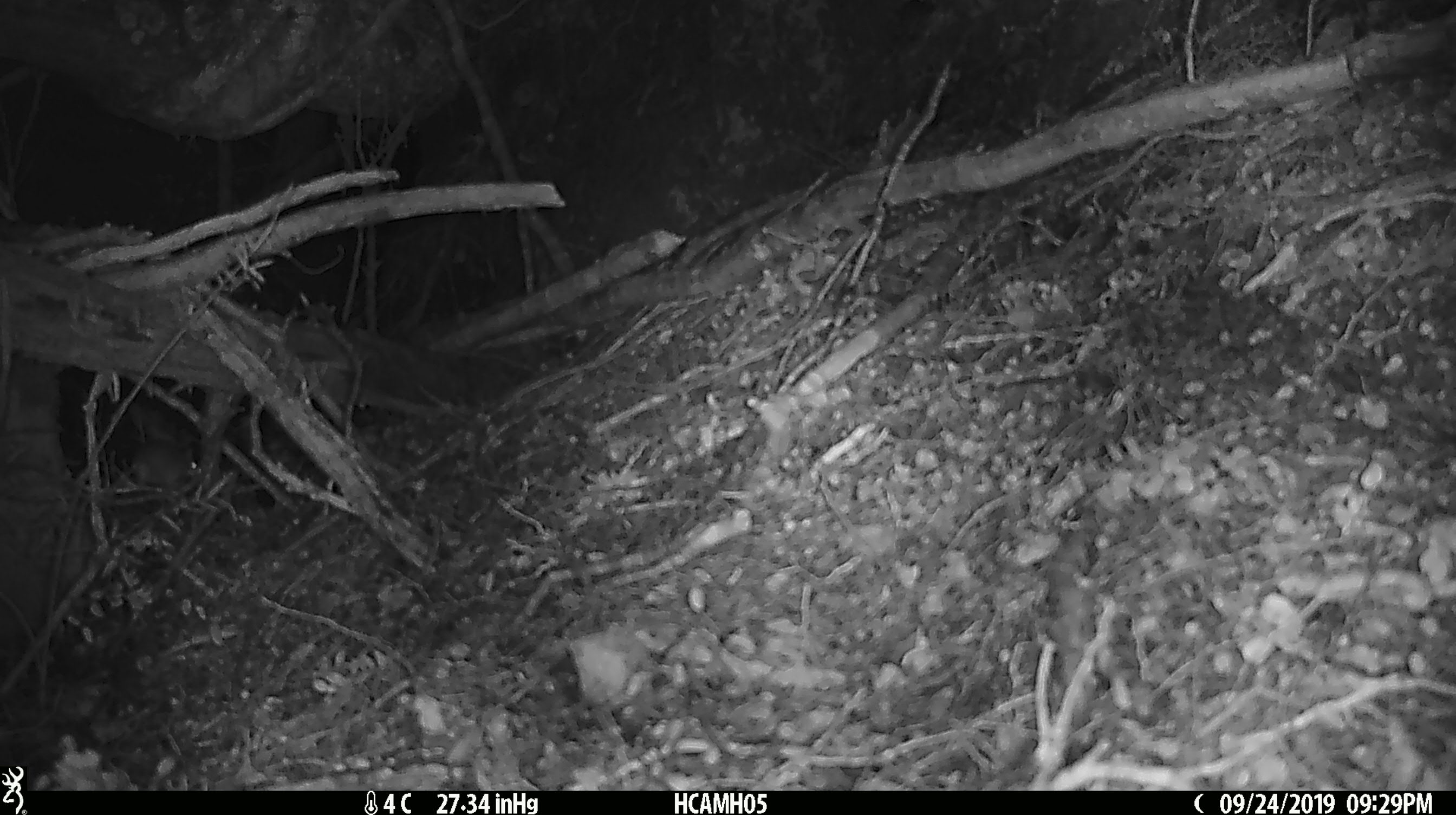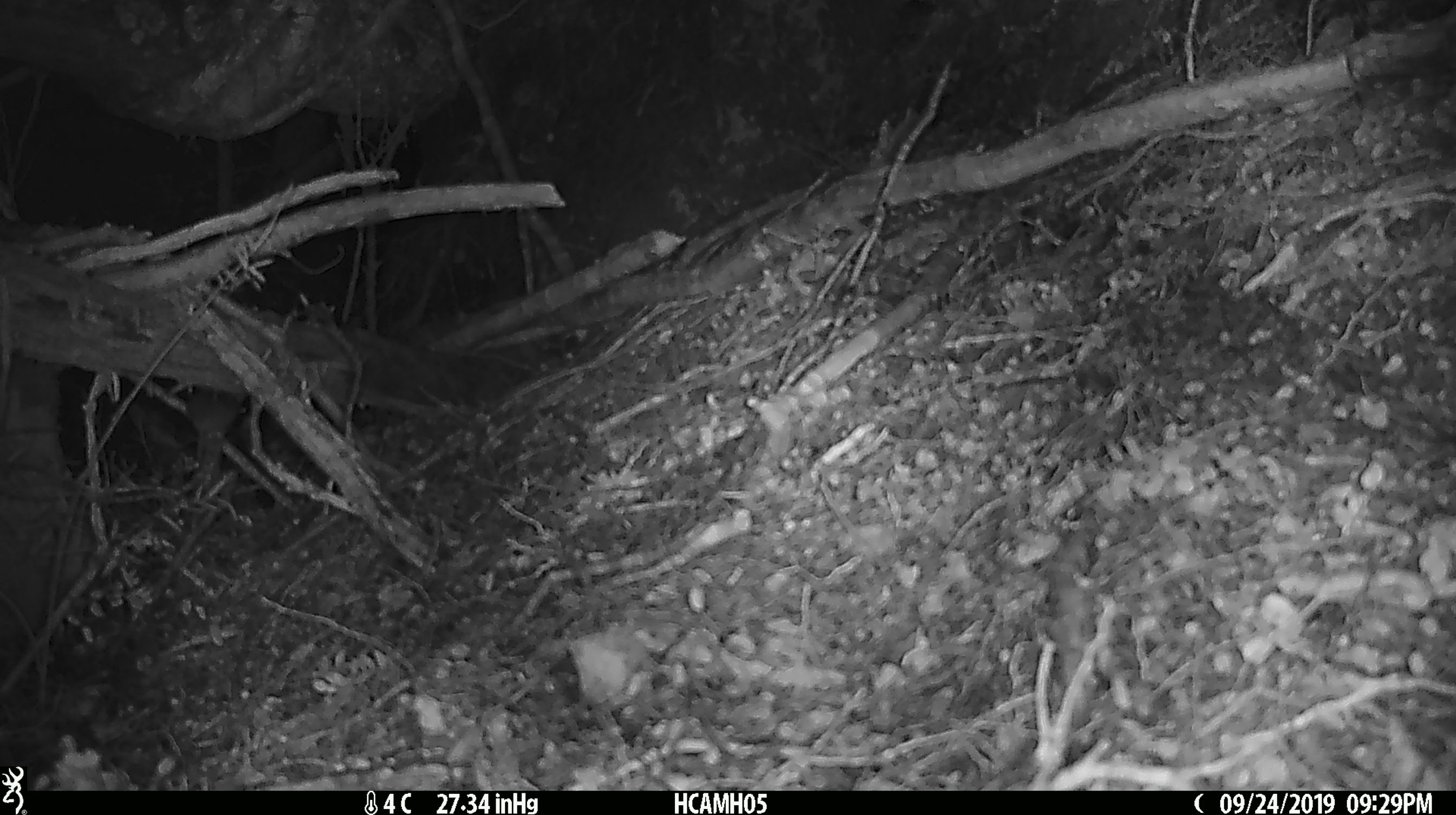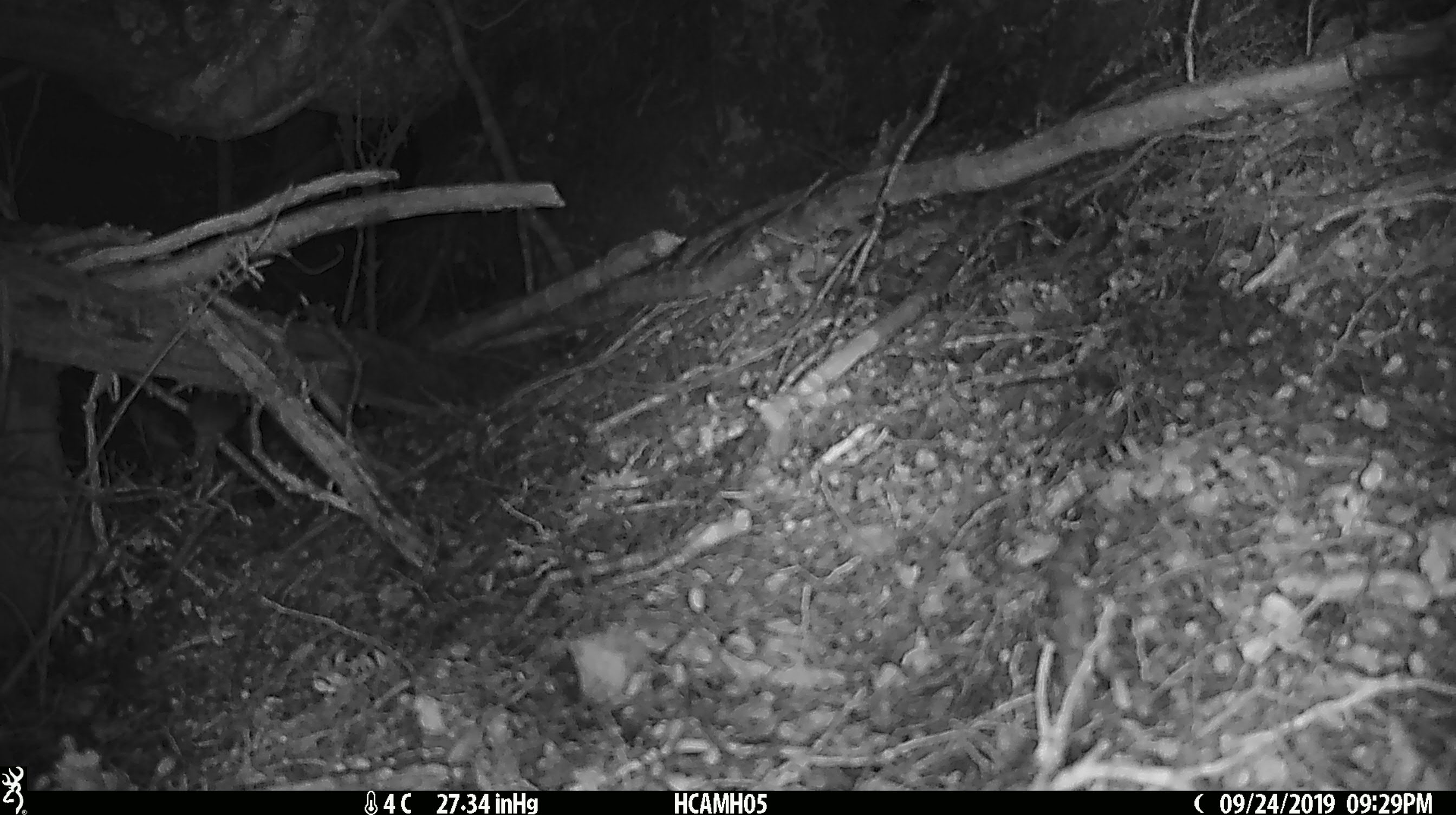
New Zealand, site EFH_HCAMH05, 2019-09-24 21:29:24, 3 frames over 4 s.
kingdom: Animalia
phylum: Chordata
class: Mammalia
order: Rodentia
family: Muridae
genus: Mus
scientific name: Mus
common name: mouse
Mouse (Mus).